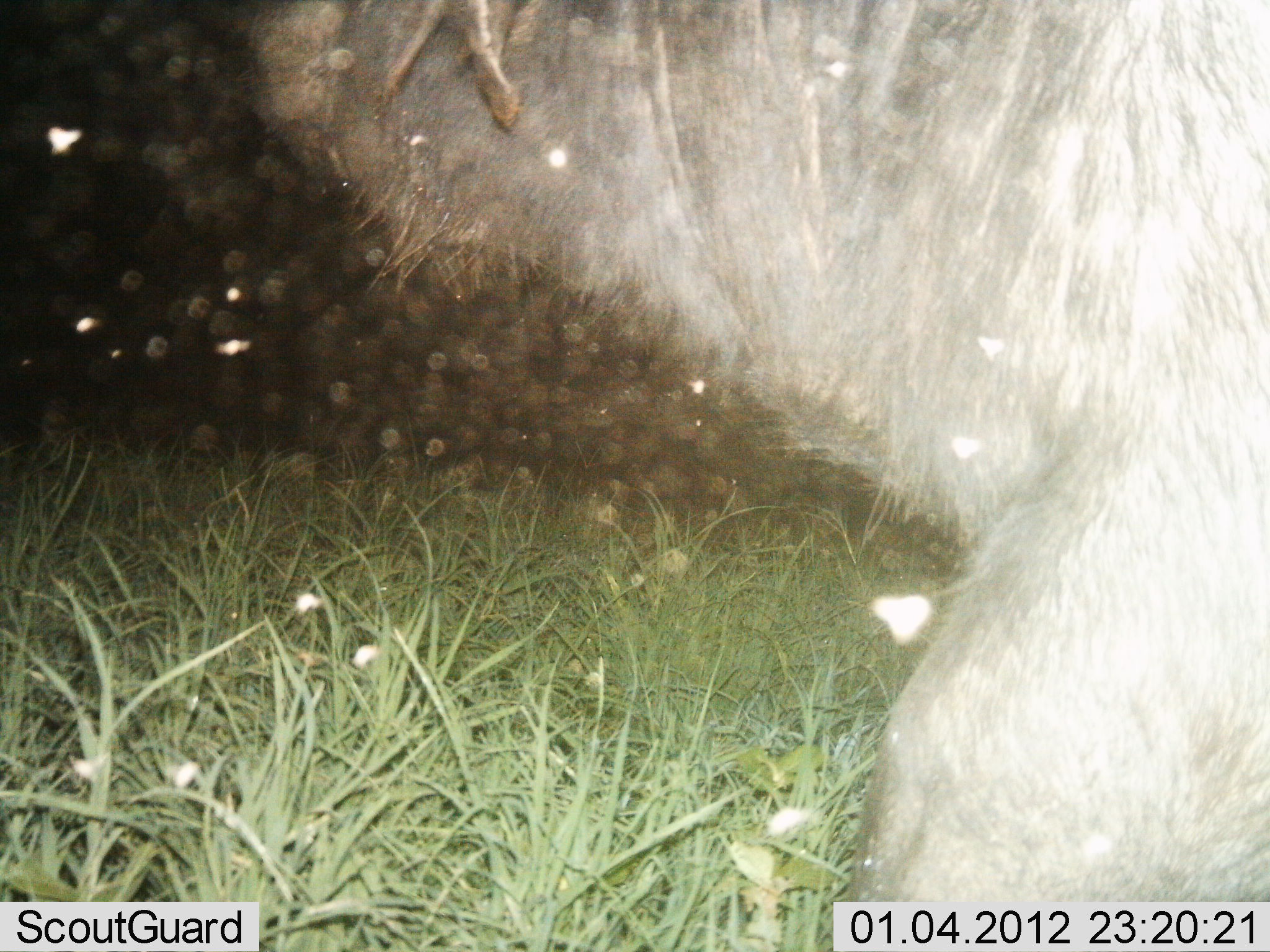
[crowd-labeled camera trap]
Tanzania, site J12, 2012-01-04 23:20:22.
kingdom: Animalia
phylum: Chordata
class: Mammalia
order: Artiodactyla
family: Bovidae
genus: Syncerus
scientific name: Syncerus caffer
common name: cape buffalo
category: buffalo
Buffalo (cape buffalo) (Syncerus caffer), count 1. Behavior (volunteer vote fractions): standing 33%, resting 50%, moving 17%, interacting 0%. Young present (vote fraction): 0%. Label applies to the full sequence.